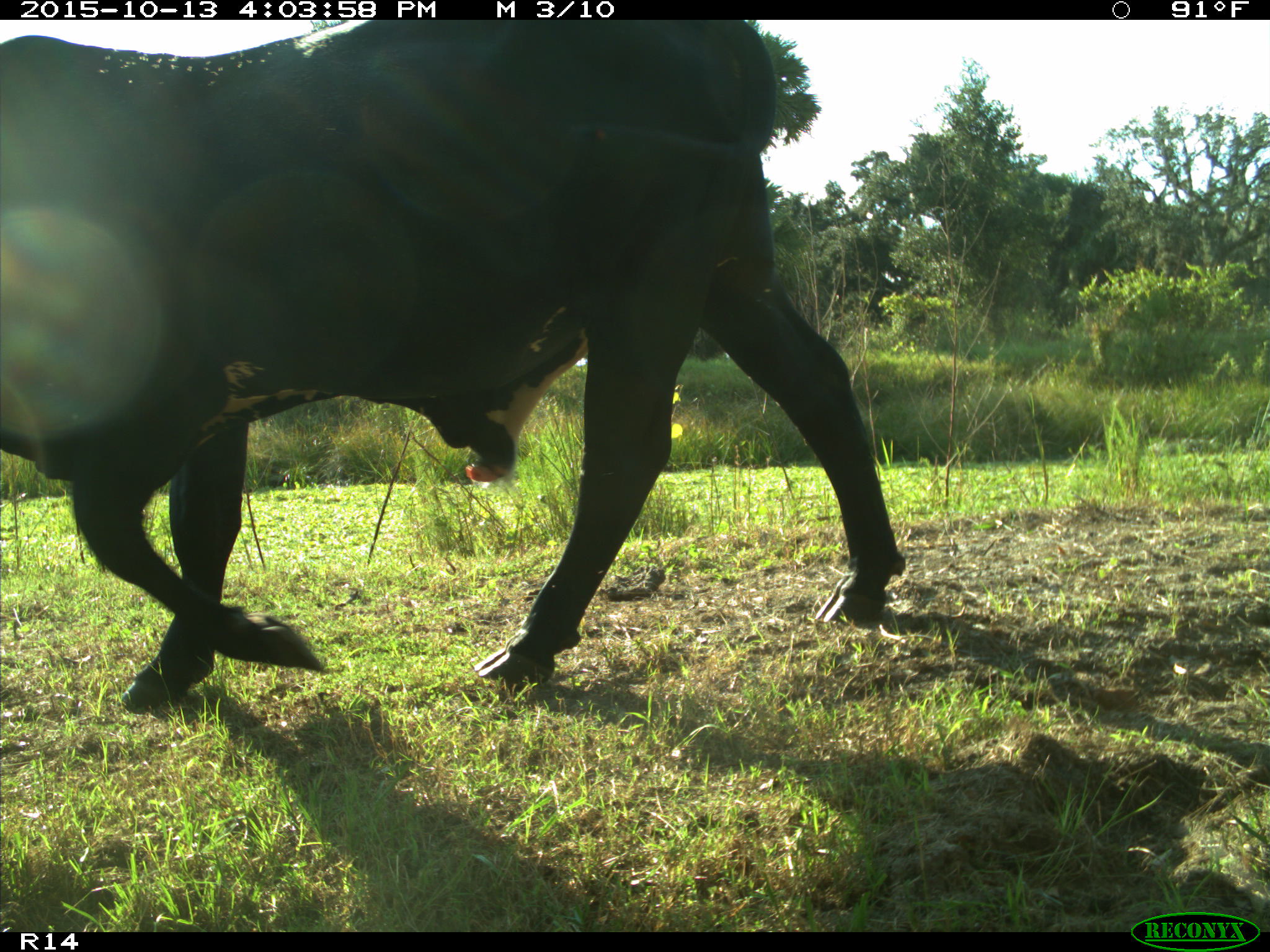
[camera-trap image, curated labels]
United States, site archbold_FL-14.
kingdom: Animalia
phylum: Chordata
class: Mammalia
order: Artiodactyla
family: Bovidae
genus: Bos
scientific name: Bos taurus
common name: domestic cow